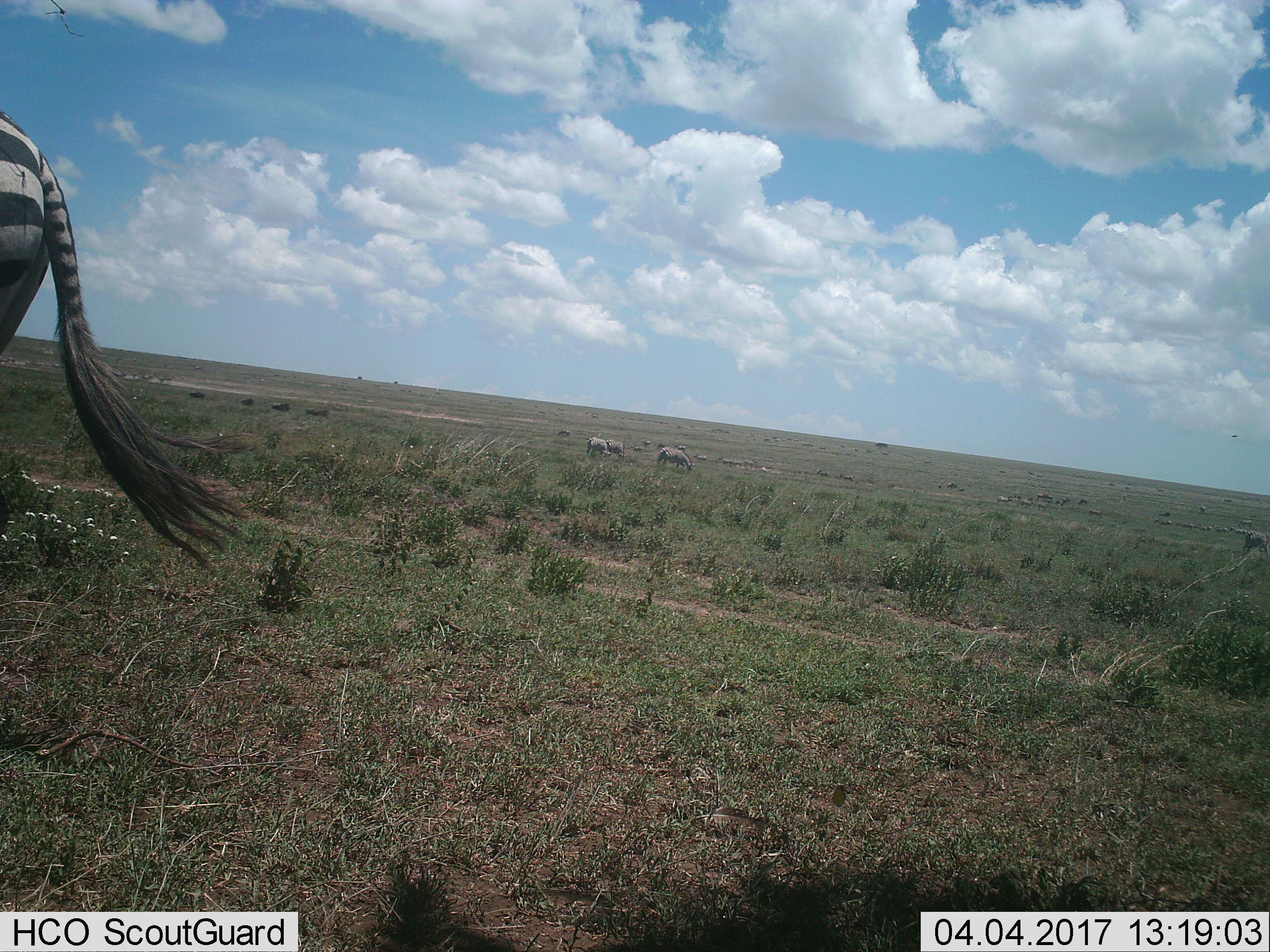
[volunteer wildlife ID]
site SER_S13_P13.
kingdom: Animalia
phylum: Chordata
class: Mammalia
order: Perissodactyla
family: Equidae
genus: Equus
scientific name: Equus quagga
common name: plains zebra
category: zebraplains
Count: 11-50.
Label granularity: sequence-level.